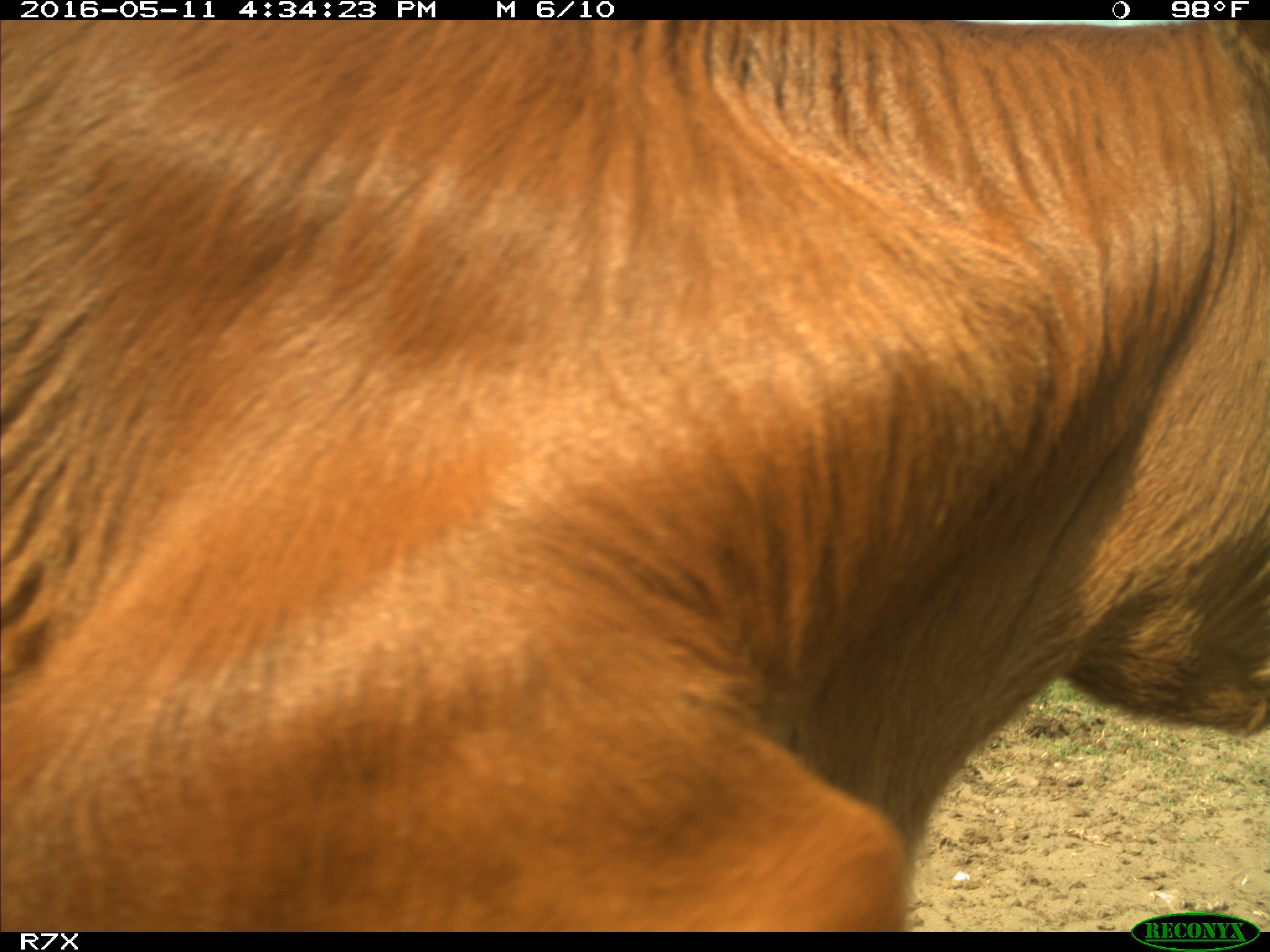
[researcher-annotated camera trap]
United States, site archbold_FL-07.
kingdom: Animalia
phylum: Chordata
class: Mammalia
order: Artiodactyla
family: Bovidae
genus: Bos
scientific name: Bos taurus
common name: domestic cow